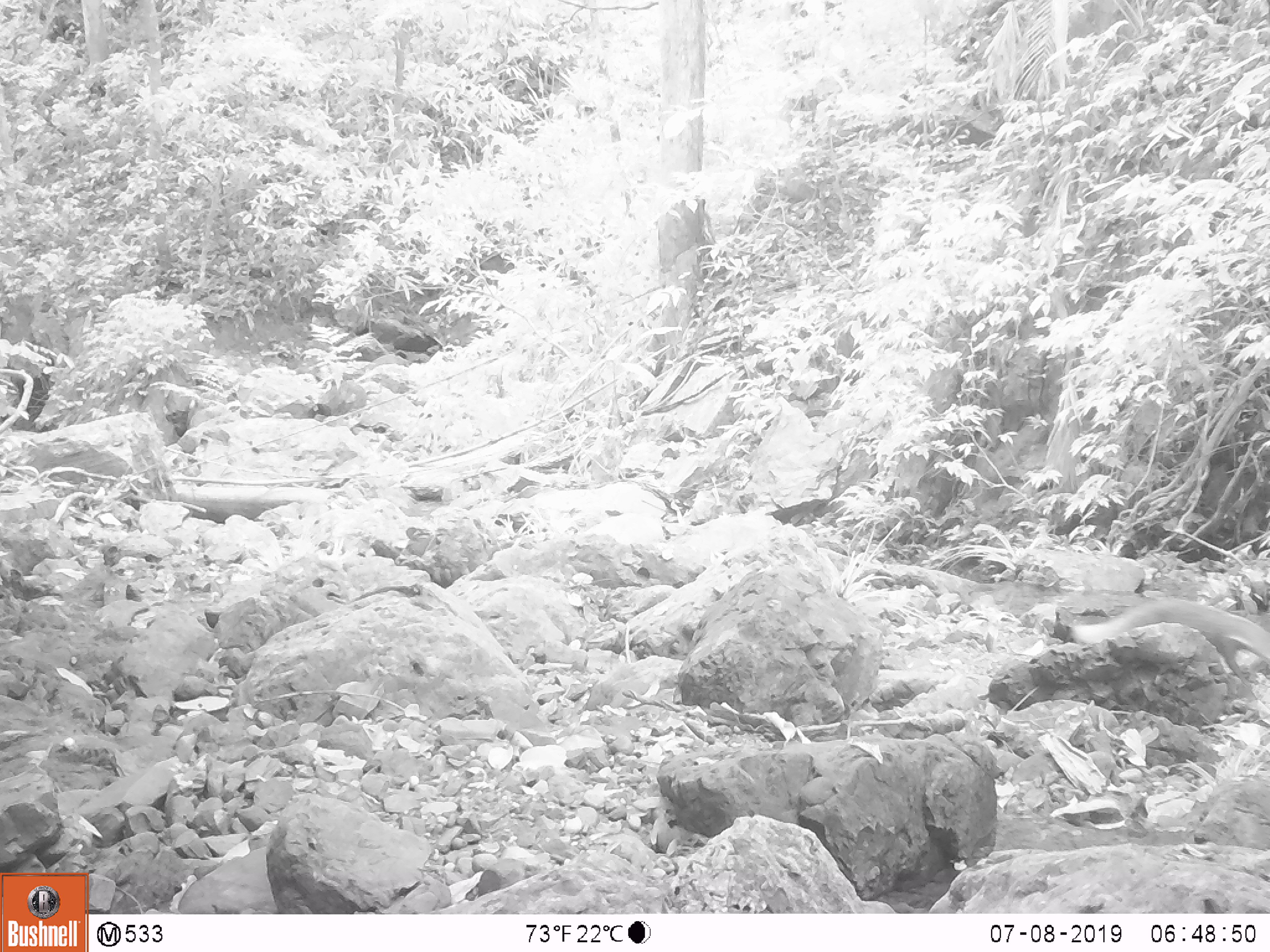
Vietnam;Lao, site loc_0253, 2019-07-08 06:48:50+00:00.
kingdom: Animalia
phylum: Chordata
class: Mammalia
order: Carnivora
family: Herpestidae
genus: Urva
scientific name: Urva urva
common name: crab-eating mongoose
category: crab eating mongoose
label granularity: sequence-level